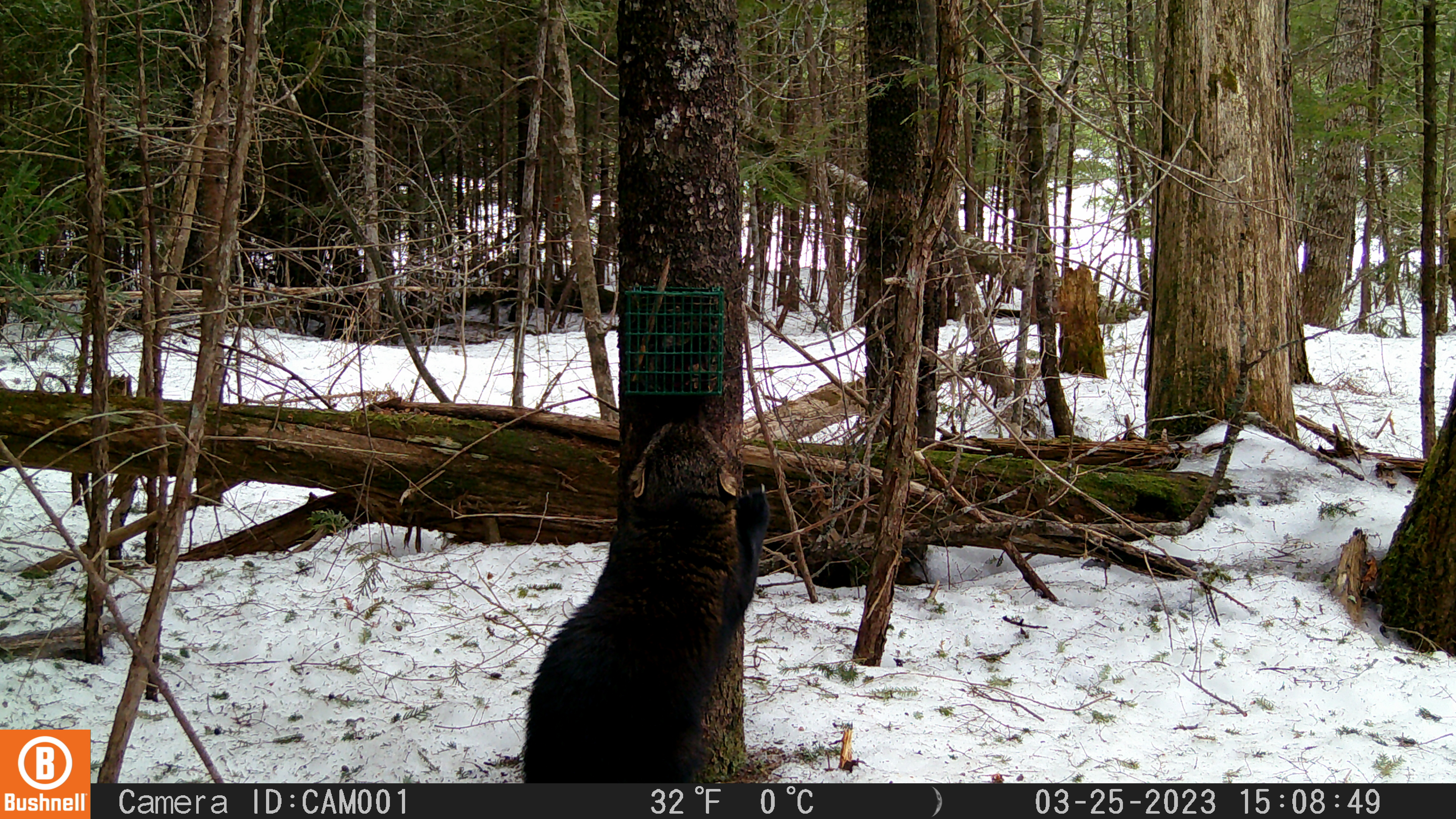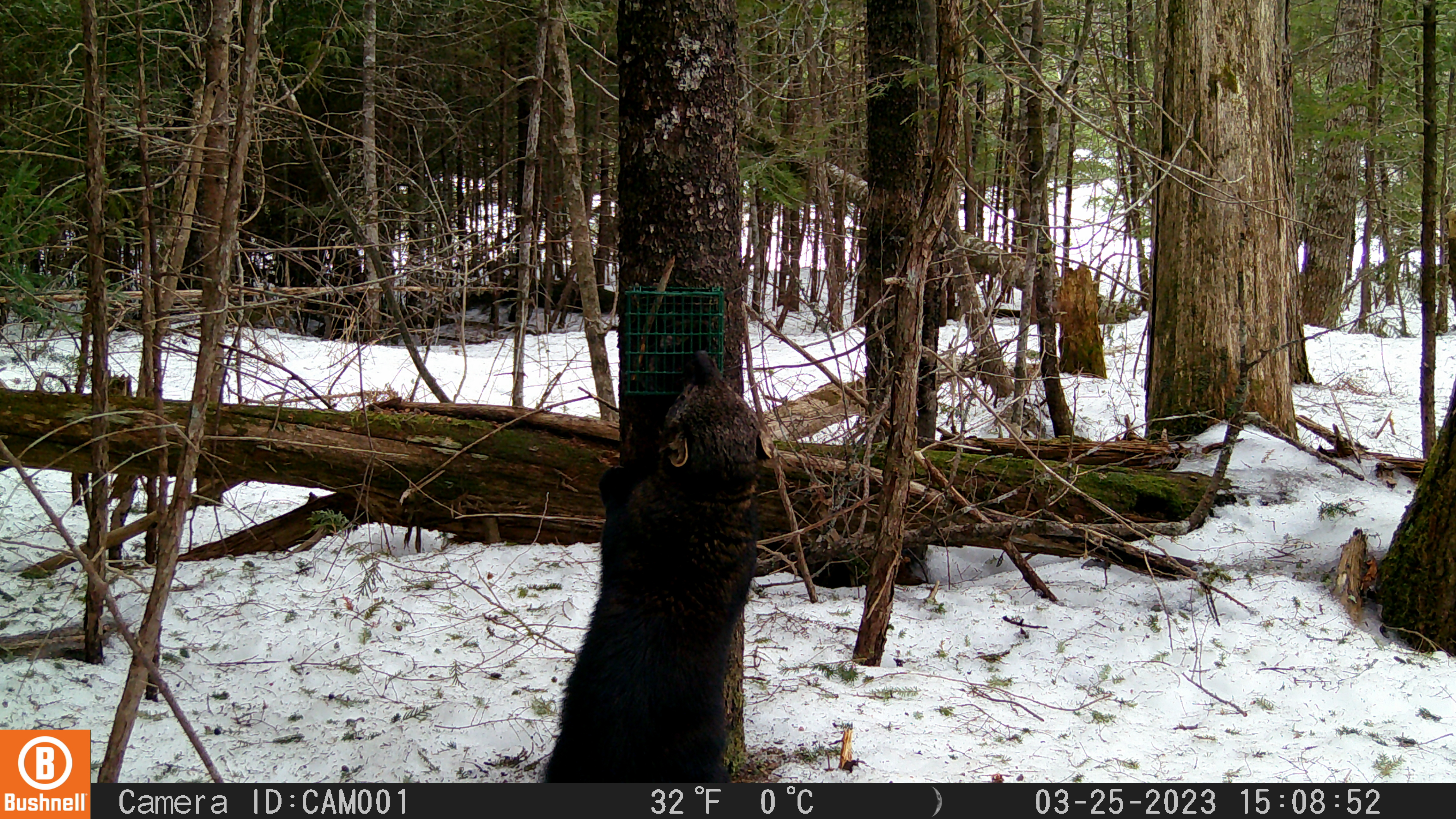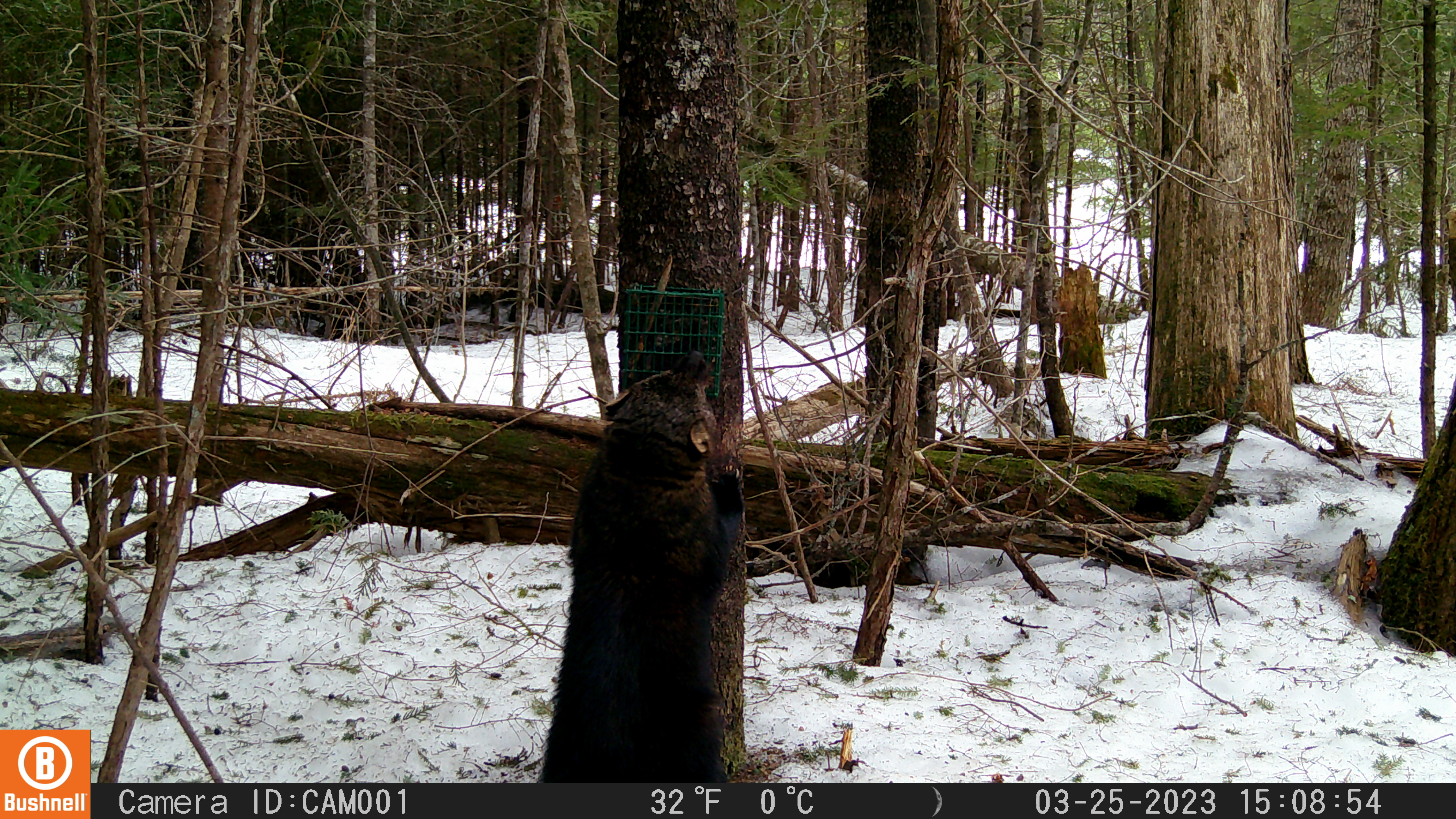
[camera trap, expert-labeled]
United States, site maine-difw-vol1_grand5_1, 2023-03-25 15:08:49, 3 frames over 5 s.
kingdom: Animalia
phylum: Chordata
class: Mammalia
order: Carnivora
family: Mustelidae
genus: Pekania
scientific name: Pekania pennanti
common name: fisher